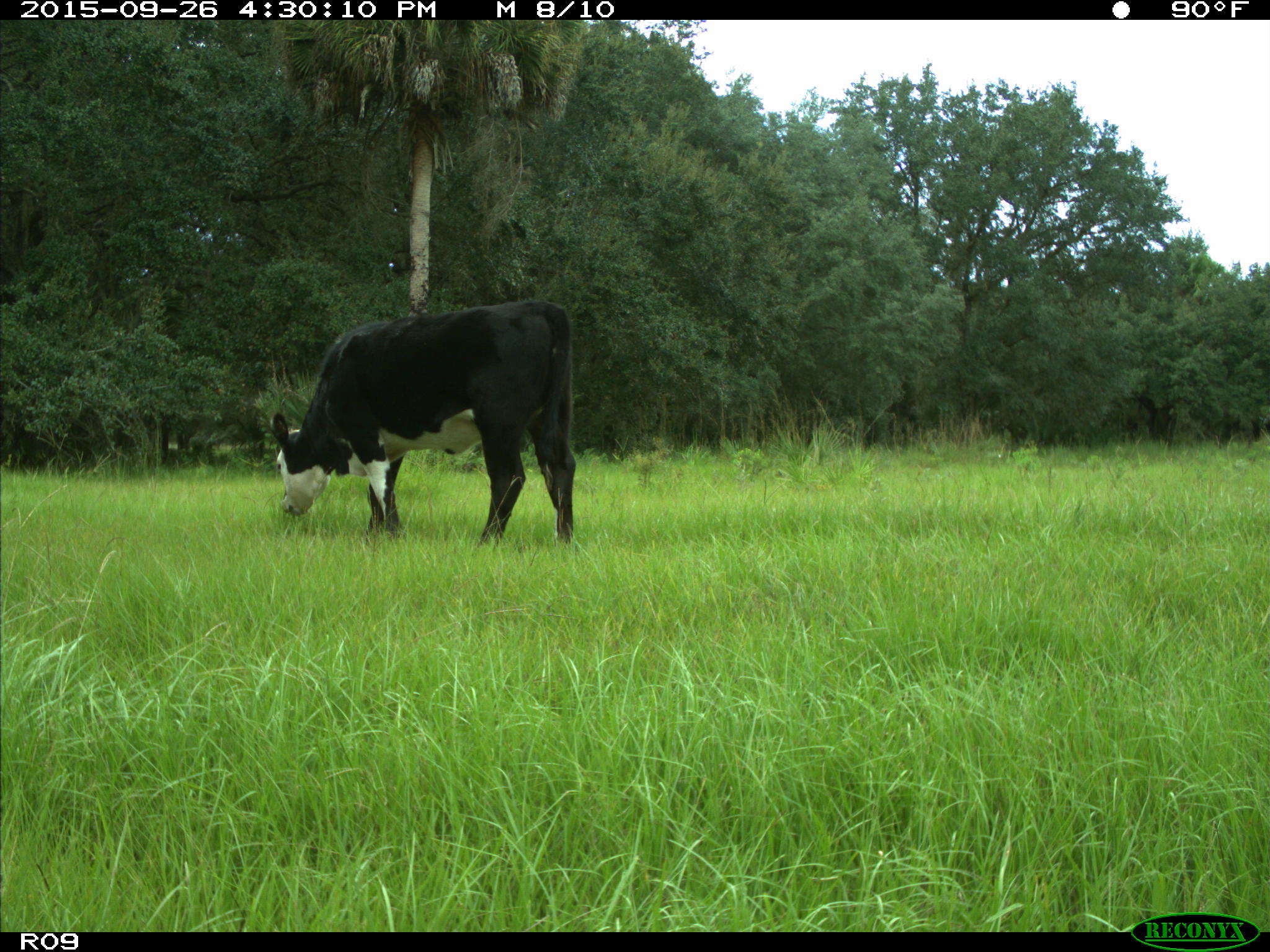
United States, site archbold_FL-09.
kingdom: Animalia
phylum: Chordata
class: Mammalia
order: Artiodactyla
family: Bovidae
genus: Bos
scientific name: Bos taurus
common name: domestic cow